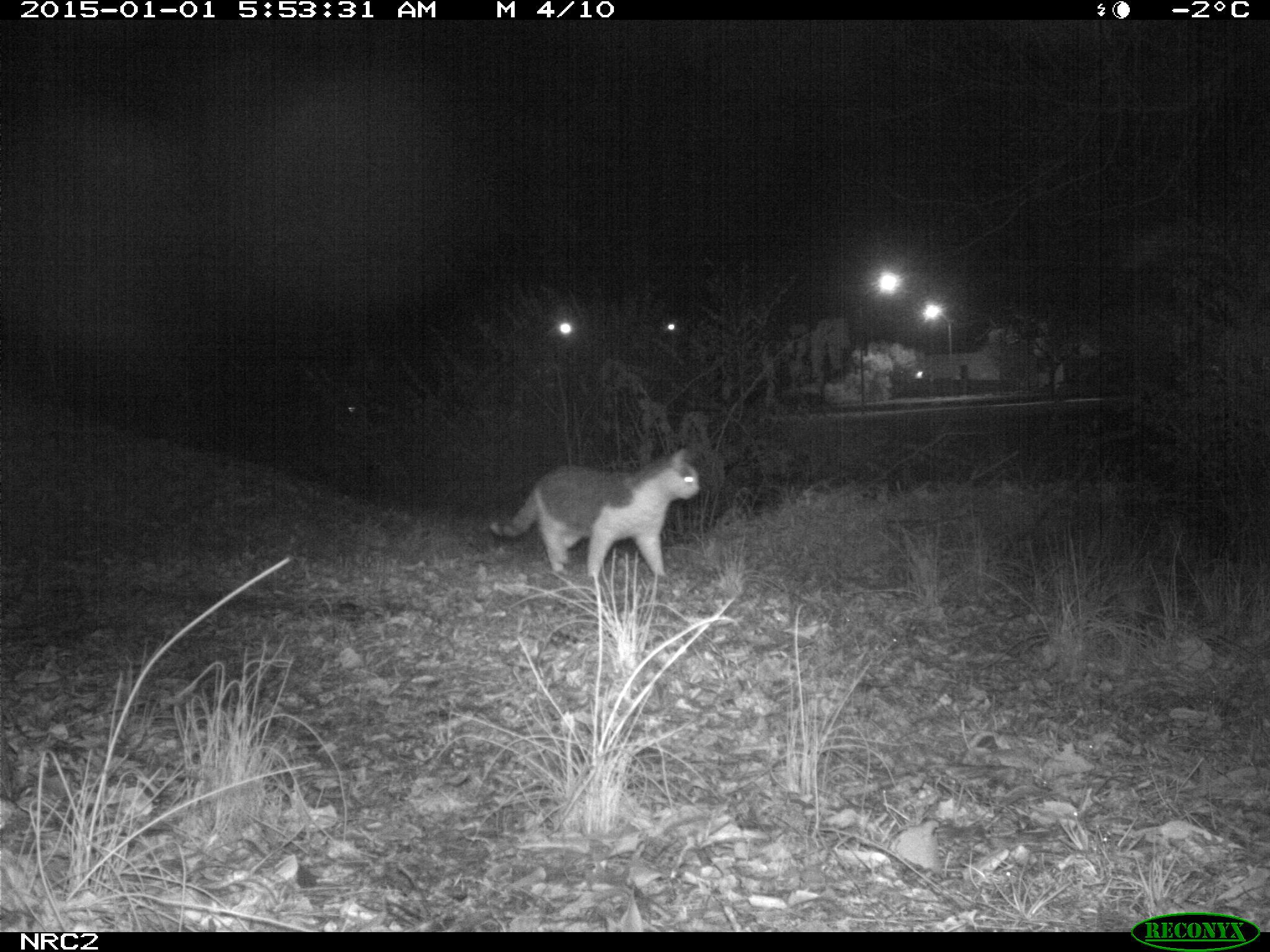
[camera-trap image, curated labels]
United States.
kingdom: Animalia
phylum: Chordata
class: Mammalia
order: Carnivora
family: Felidae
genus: Felis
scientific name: Felis catus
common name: domestic cat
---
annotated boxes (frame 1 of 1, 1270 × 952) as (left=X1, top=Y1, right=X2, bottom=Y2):
Domestic Cat: (left=480, top=438, right=709, bottom=596)